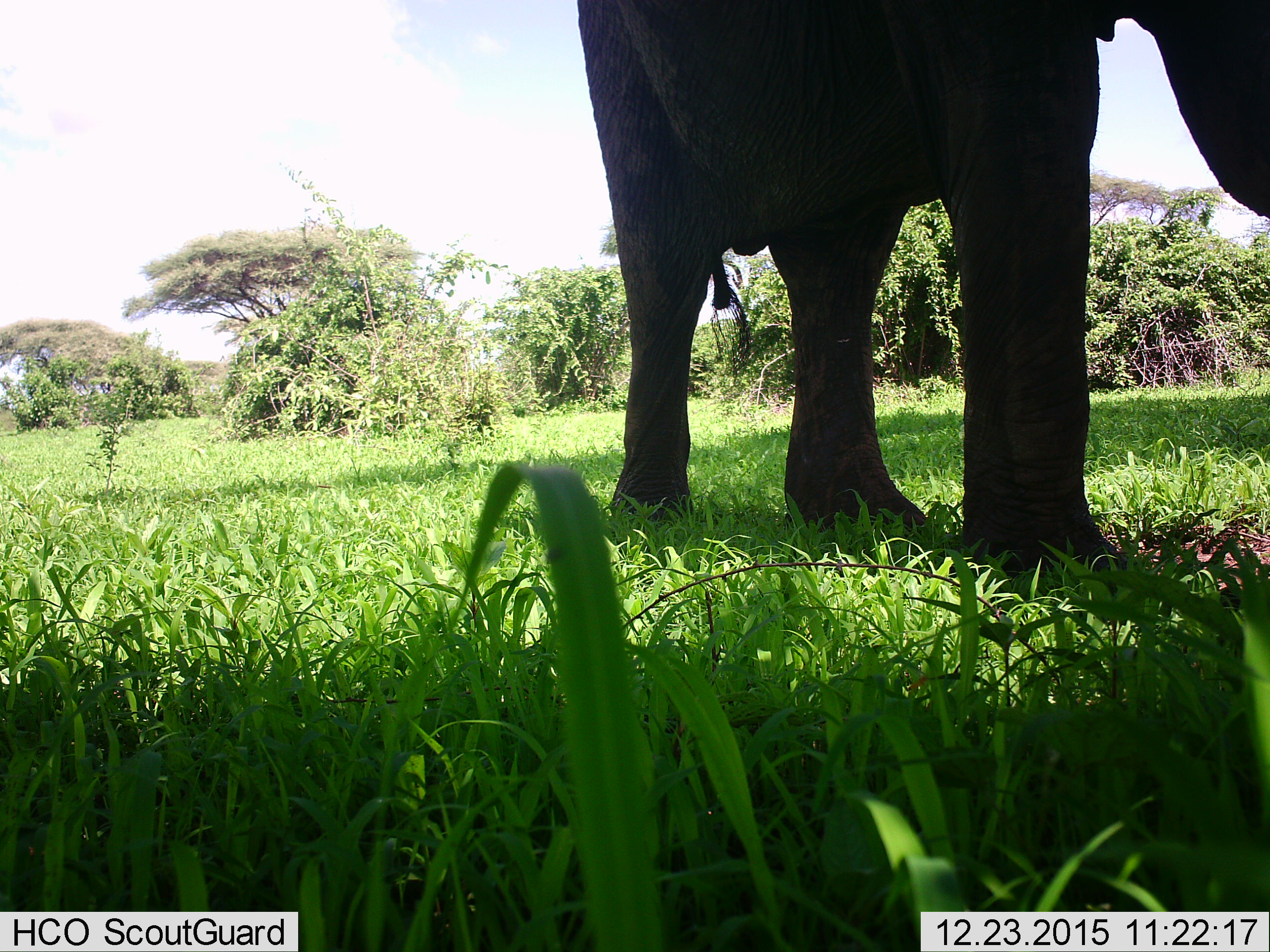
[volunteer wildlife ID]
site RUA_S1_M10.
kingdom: Animalia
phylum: Chordata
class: Mammalia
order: Proboscidea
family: Elephantidae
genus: Loxodonta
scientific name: Loxodonta africana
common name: african bush elephant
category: elephant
Elephant (african bush elephant) (Loxodonta africana), count 1. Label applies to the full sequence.